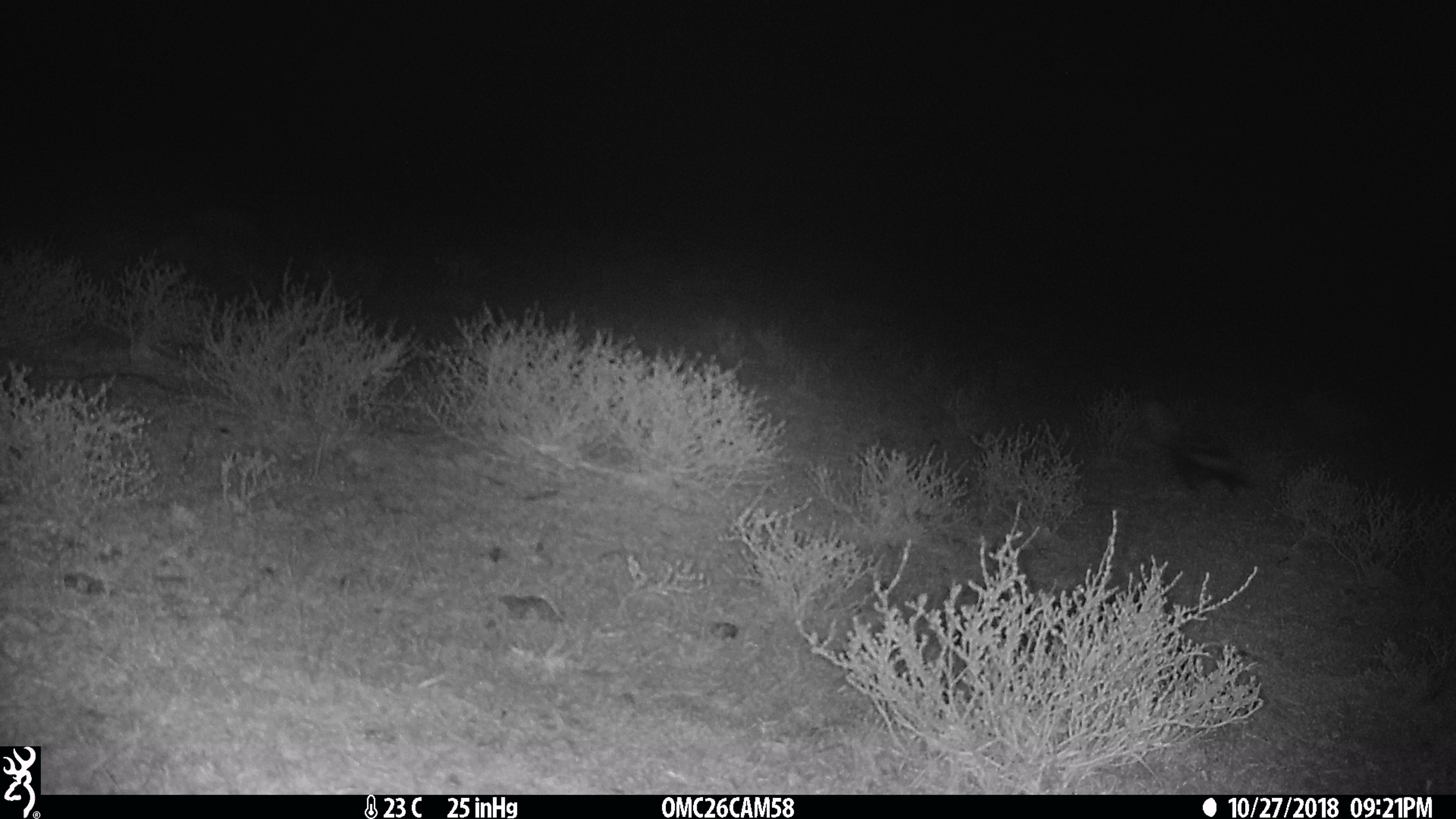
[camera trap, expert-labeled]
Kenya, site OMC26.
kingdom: Animalia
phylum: Chordata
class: Mammalia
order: Carnivora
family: Mustelidae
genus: Ictonyx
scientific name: Ictonyx striatus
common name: zorilla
Zorilla (Ictonyx striatus).